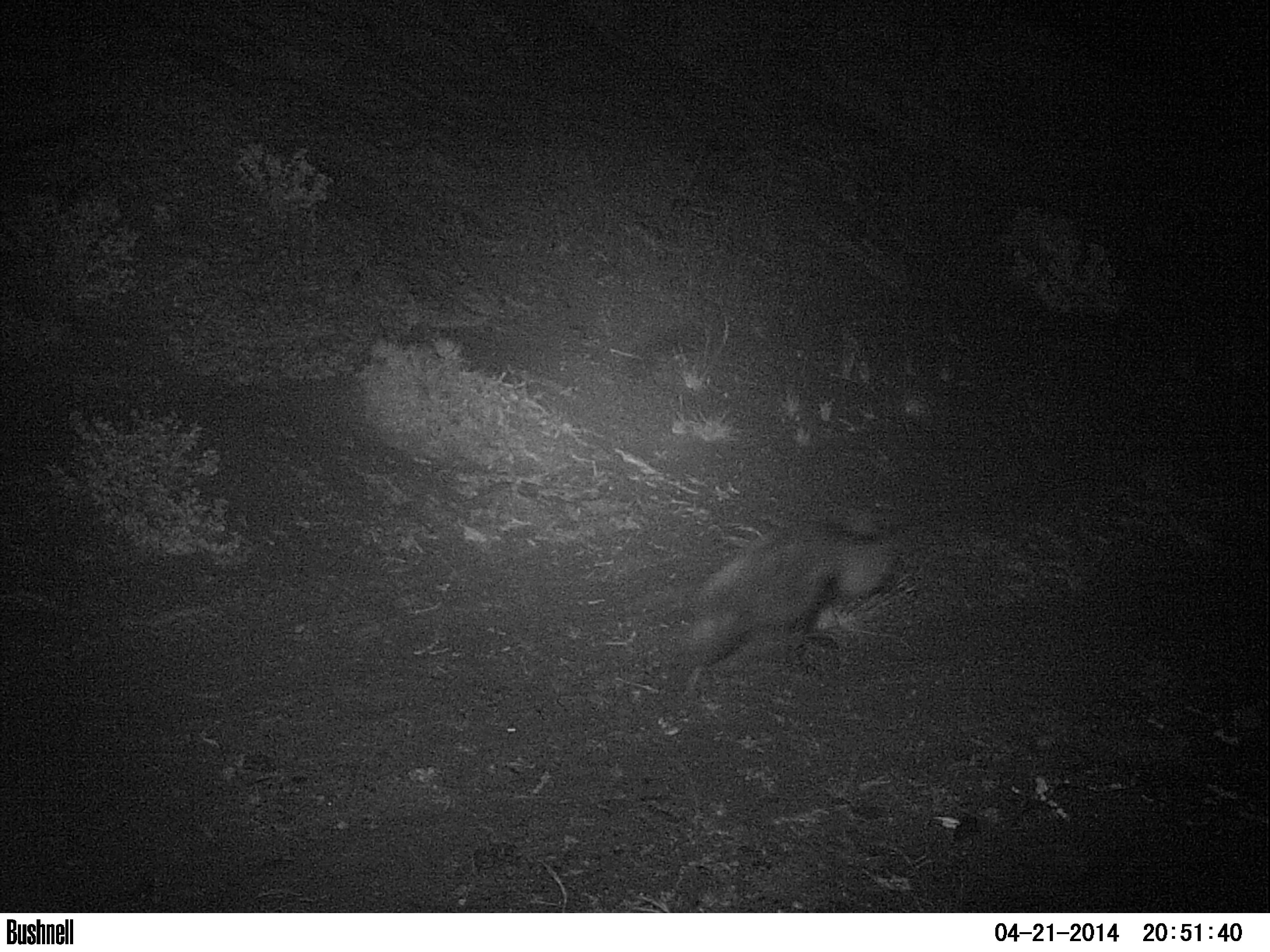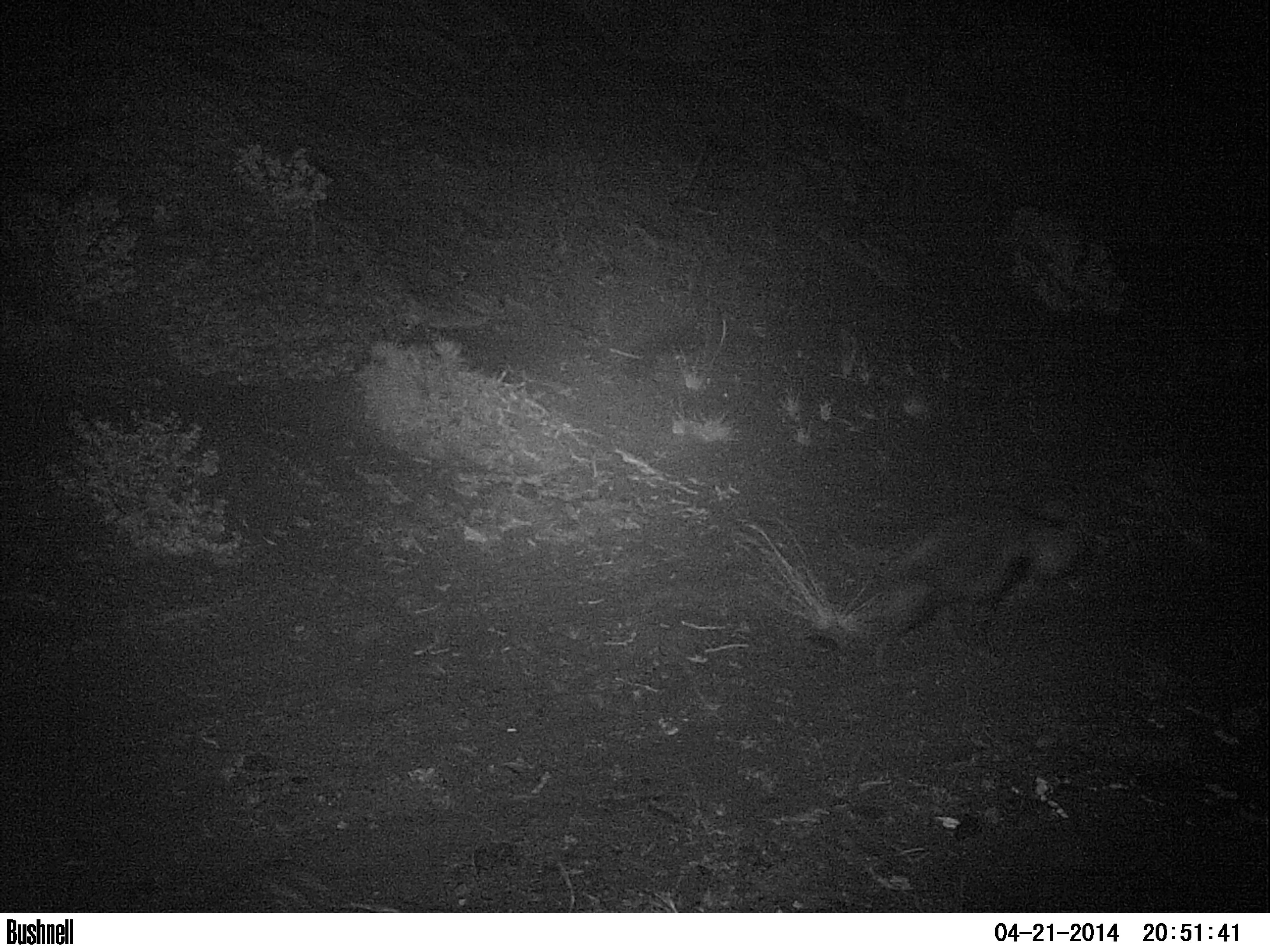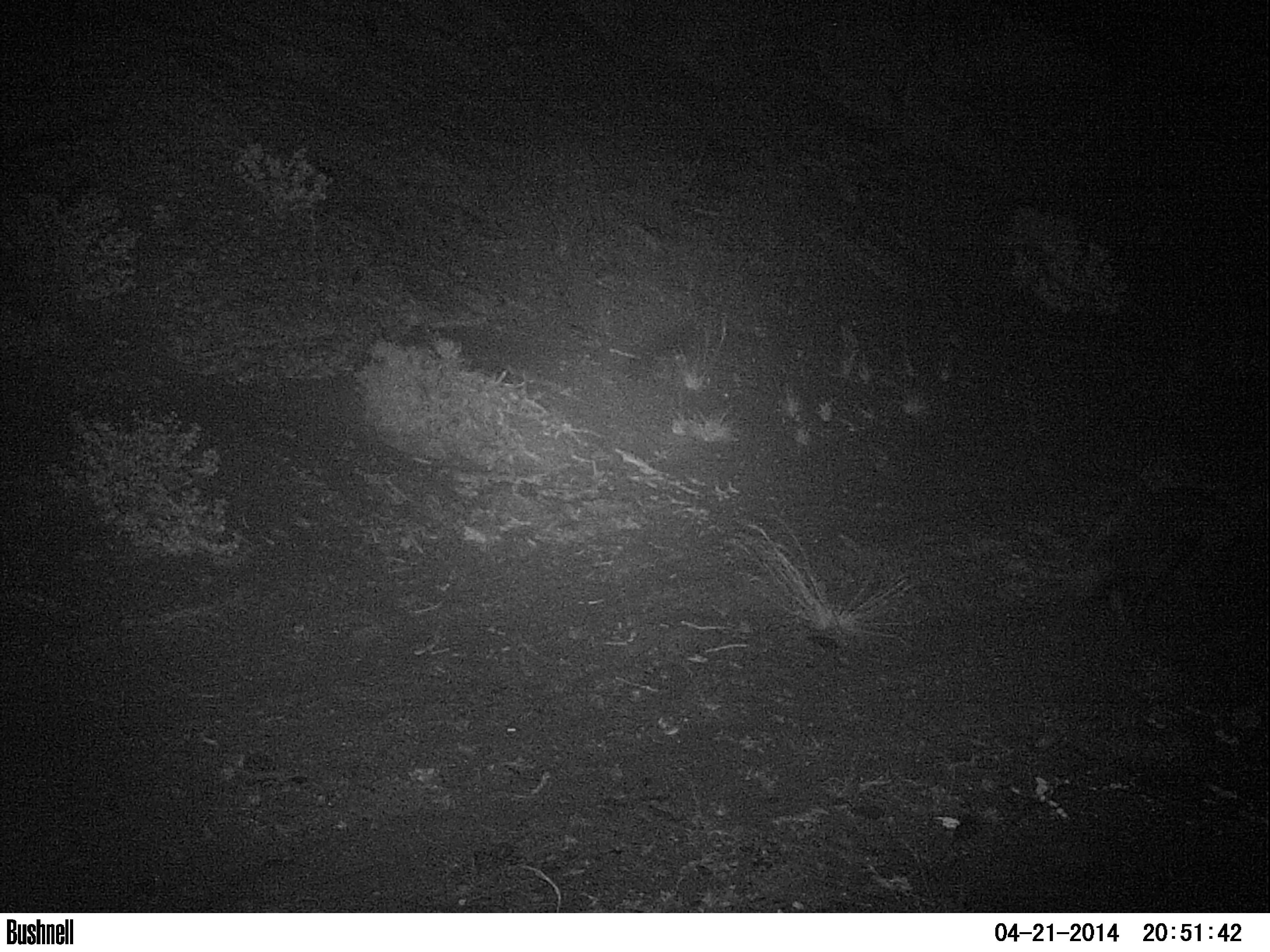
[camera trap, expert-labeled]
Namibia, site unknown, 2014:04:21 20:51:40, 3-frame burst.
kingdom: Animalia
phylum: Chordata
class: Mammalia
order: Carnivora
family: Hyaenidae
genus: Parahyaena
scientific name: Parahyaena brunnea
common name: brown hyena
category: hyaena brunnea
Hyaena brunnea (brown hyena) (Parahyaena brunnea).